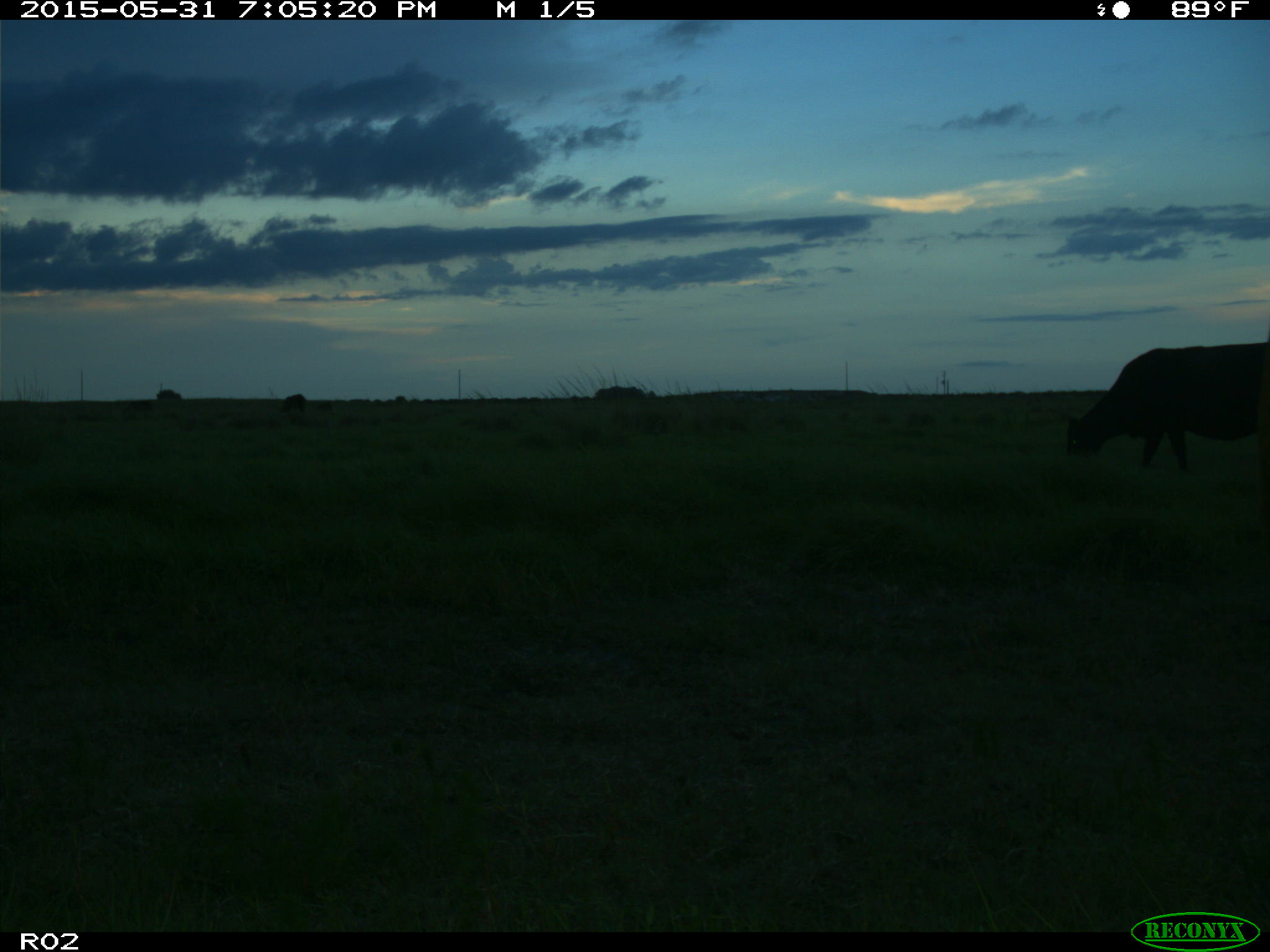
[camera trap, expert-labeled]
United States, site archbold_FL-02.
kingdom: Animalia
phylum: Chordata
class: Mammalia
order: Artiodactyla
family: Bovidae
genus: Bos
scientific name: Bos taurus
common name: domestic cow